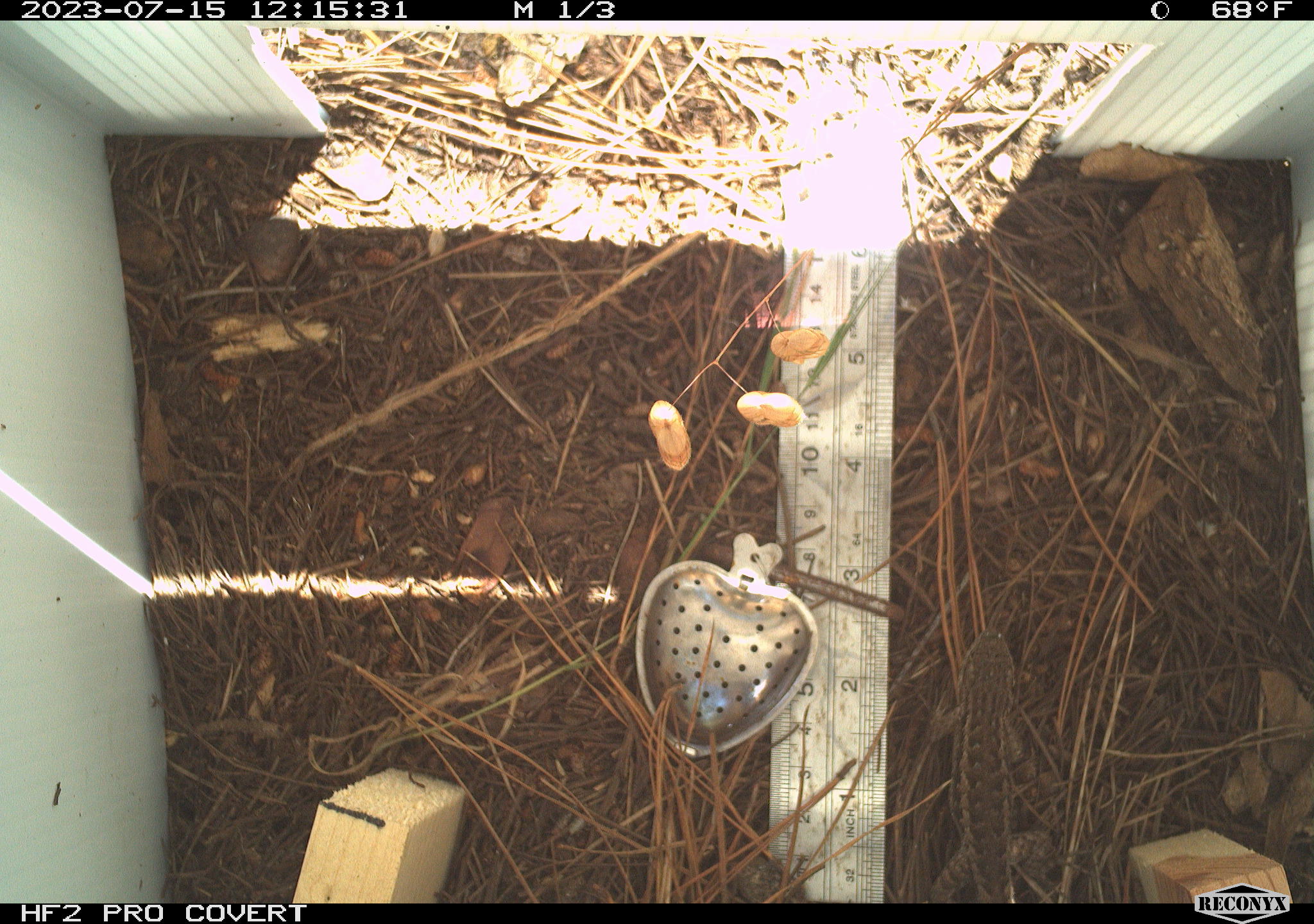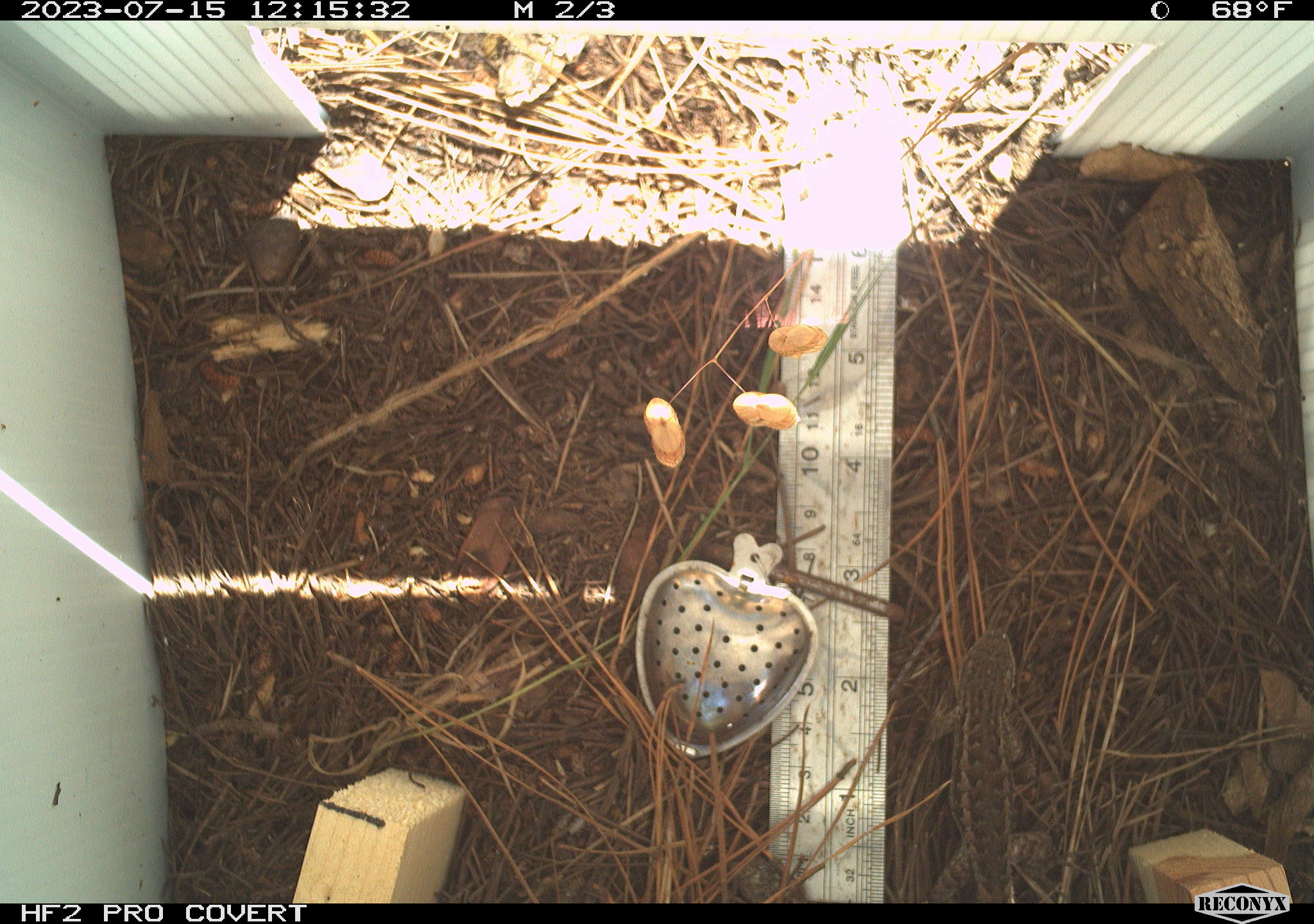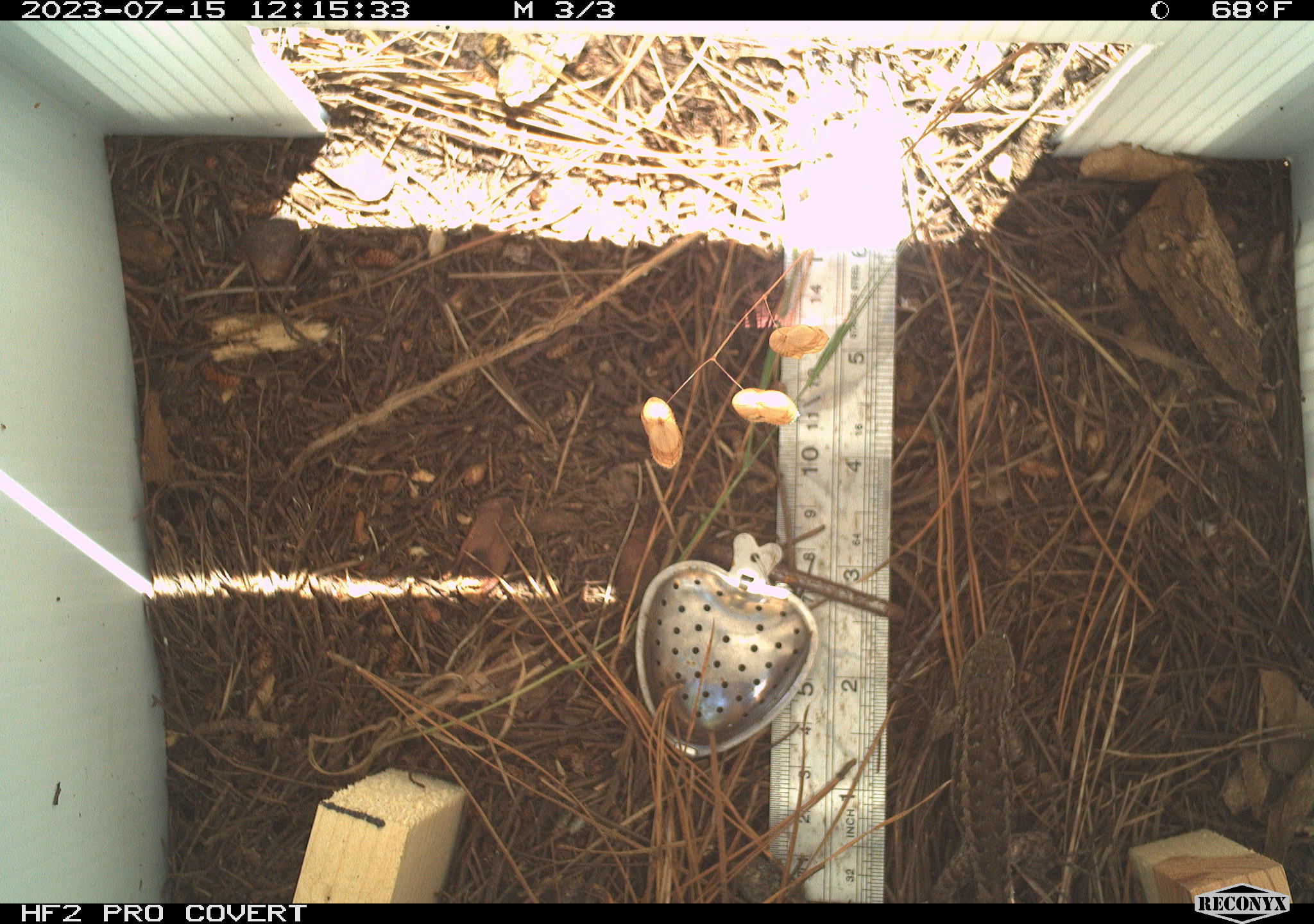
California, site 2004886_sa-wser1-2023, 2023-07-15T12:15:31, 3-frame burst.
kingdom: Animalia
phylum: Chordata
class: Reptilia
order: Squamata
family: Phrynosomatidae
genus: Sceloporus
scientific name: Sceloporus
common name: spiny lizards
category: sceloporus species